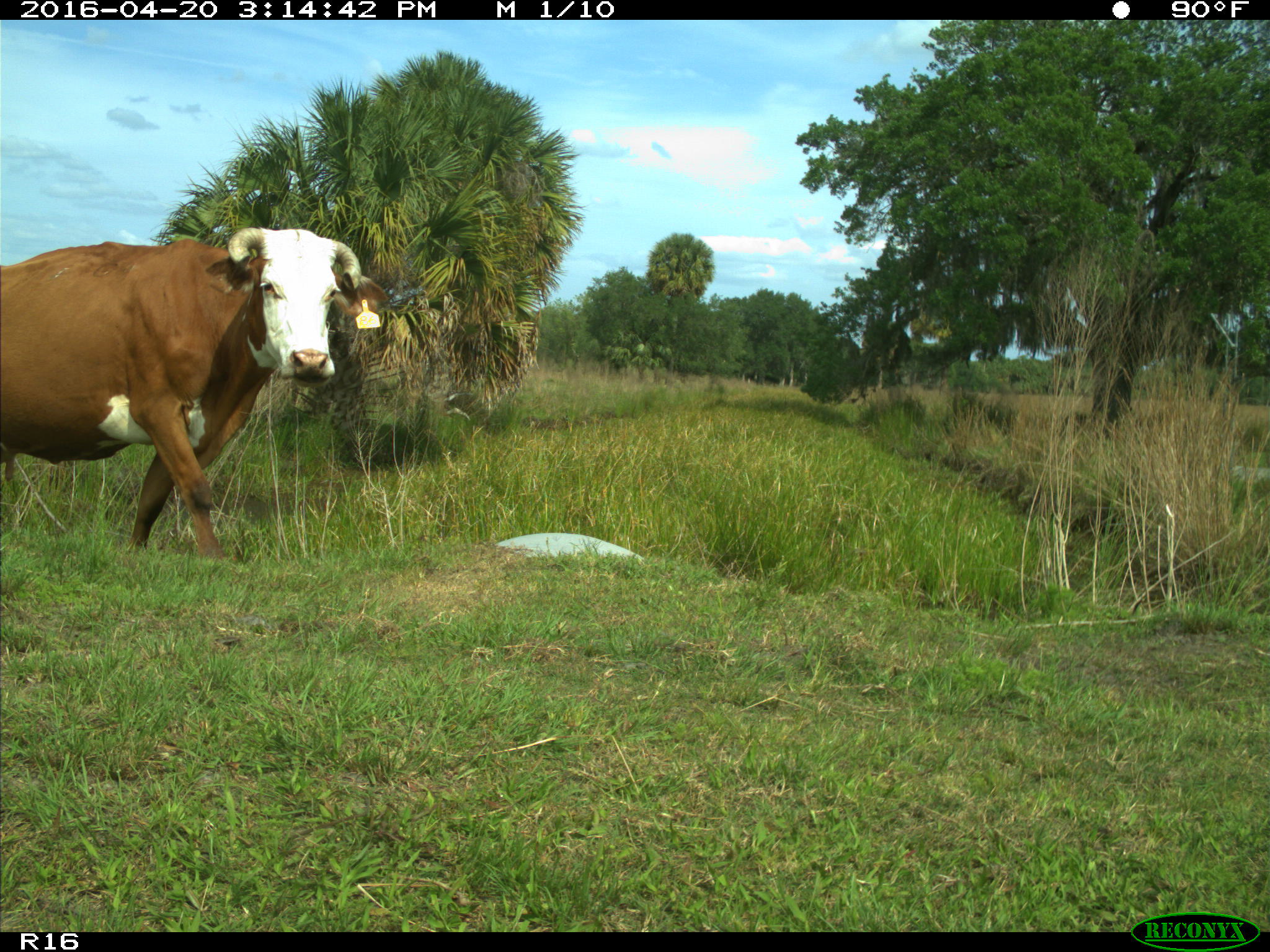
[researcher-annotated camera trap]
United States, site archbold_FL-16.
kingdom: Animalia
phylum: Chordata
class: Mammalia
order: Artiodactyla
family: Bovidae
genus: Bos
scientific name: Bos taurus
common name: domestic cow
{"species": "Bos taurus (domestic cow)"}